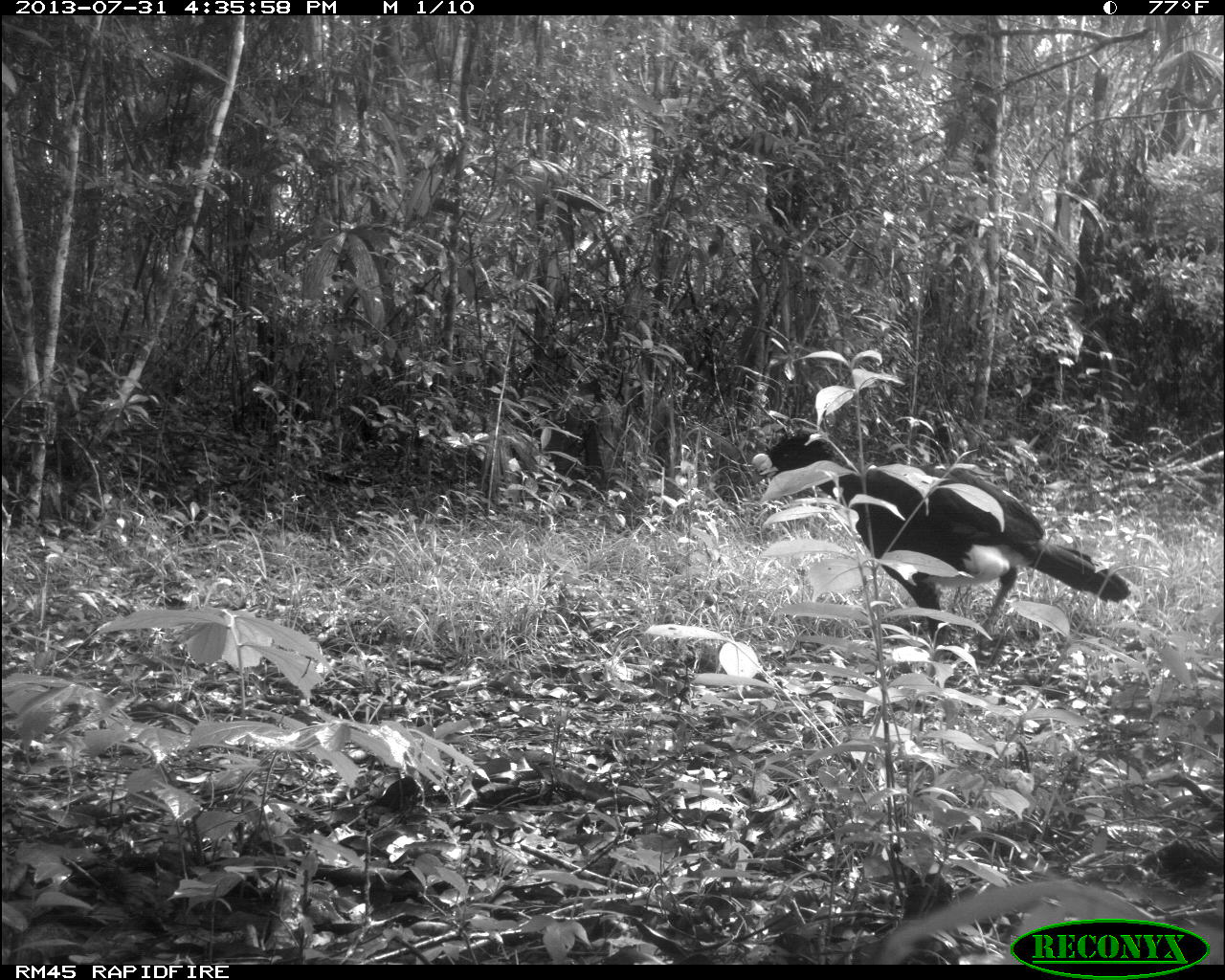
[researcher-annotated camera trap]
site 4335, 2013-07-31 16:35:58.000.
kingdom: Animalia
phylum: Chordata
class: Aves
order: Galliformes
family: Cracidae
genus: Crax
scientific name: Crax rubra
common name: great curassow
Crax rubra (great curassow), count 1, sex male.